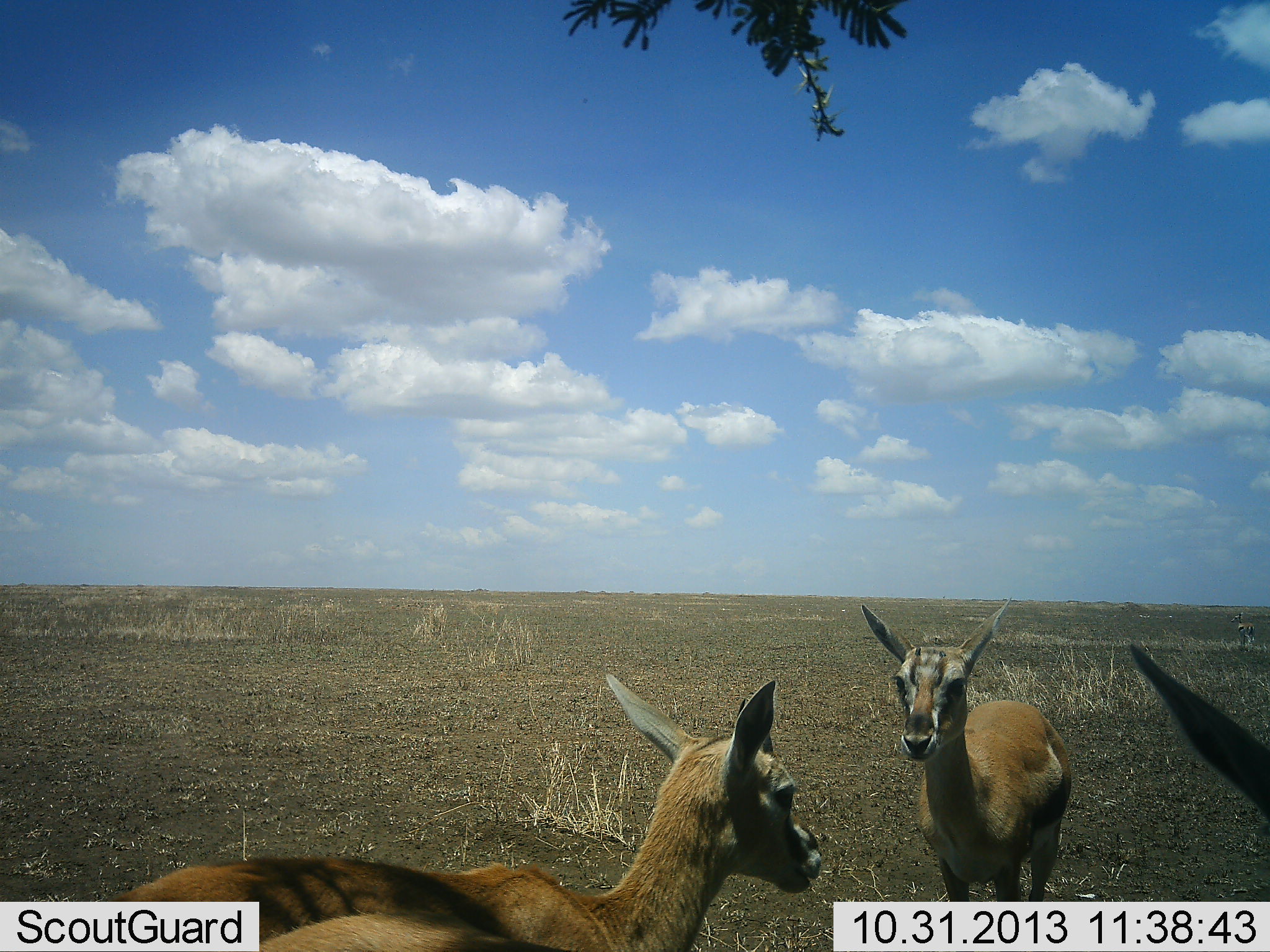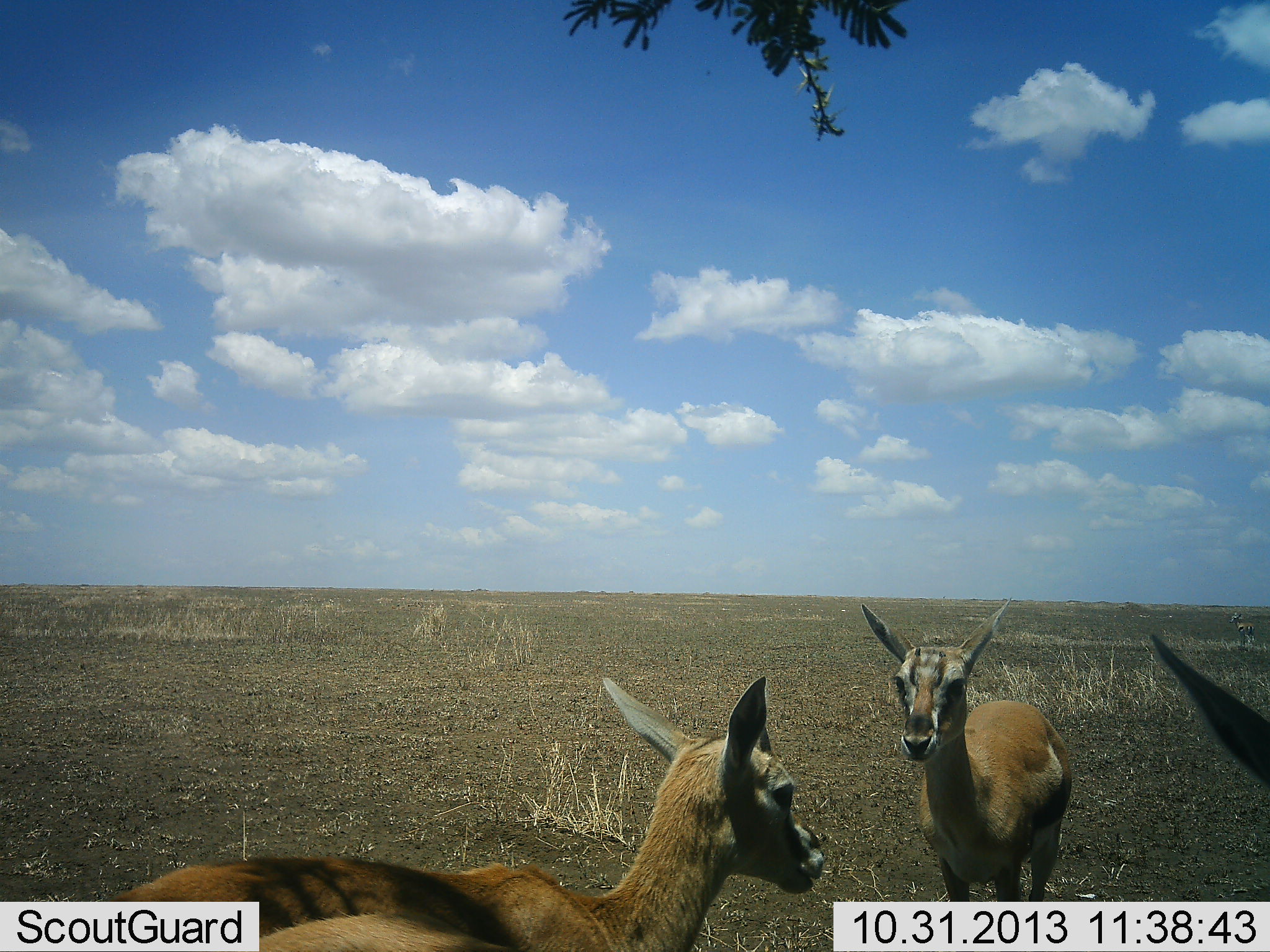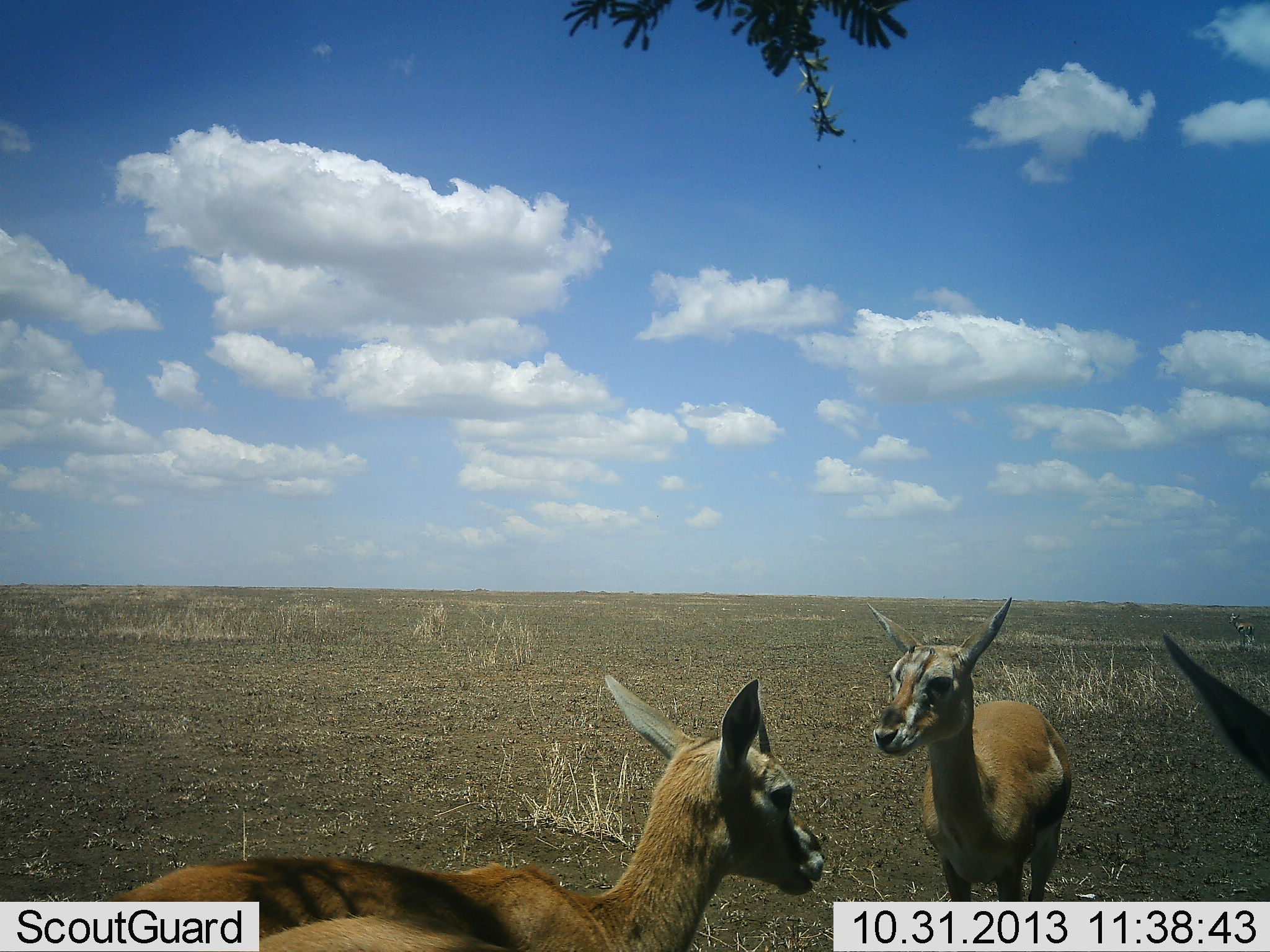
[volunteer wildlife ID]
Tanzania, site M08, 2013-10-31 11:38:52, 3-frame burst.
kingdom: Animalia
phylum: Chordata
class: Mammalia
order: Artiodactyla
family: Bovidae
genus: Eudorcas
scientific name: Eudorcas thomsonii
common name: thomson's gazelle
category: gazellethomsons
Gazellethomsons (thomson's gazelle) (Eudorcas thomsonii), count 3. Behavior (volunteer vote fractions): standing 95%, resting 0%, moving 5%, interacting 5%. Young present (vote fraction): 5%. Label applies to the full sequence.